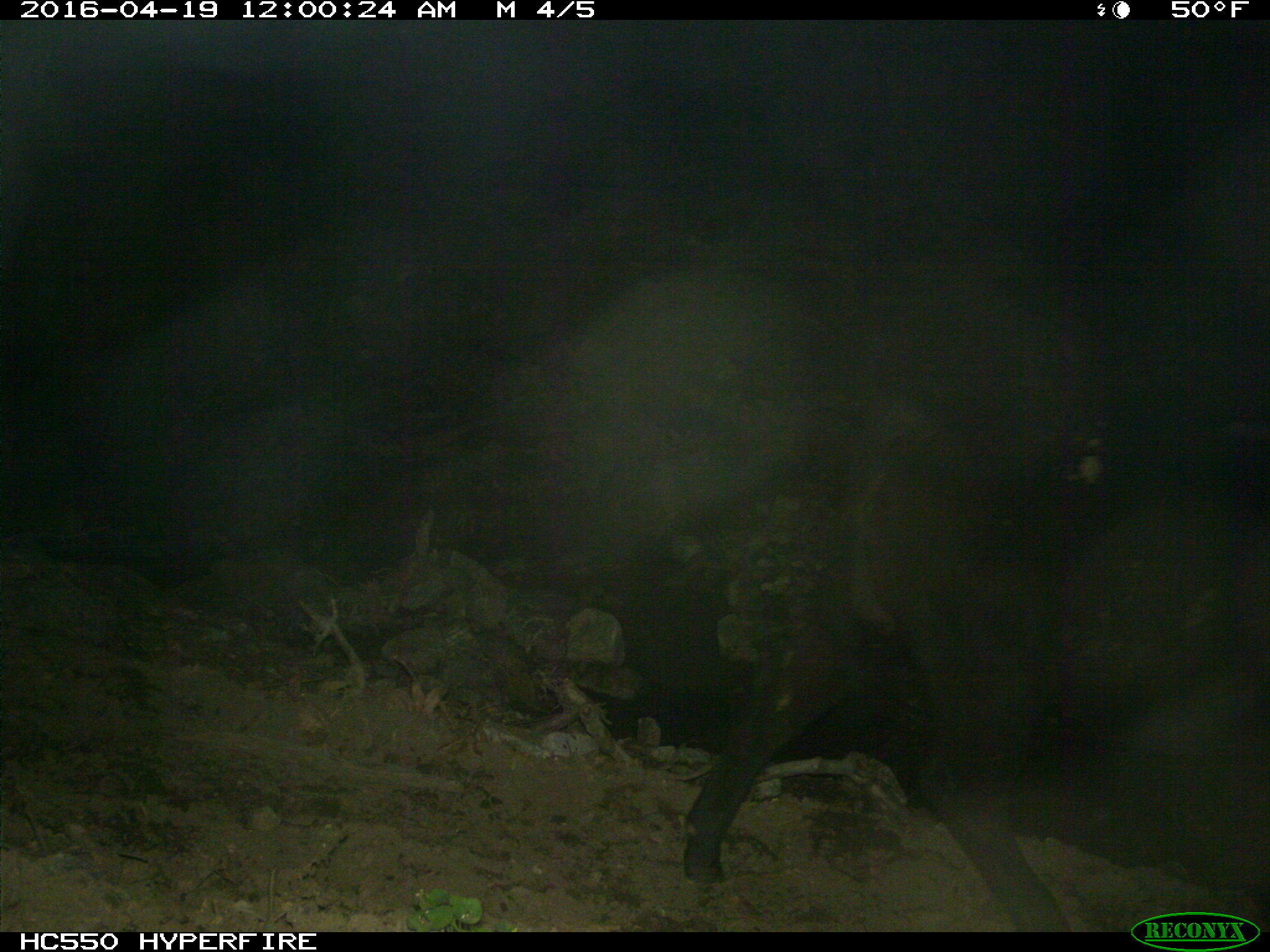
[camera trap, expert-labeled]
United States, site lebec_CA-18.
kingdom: Animalia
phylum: Chordata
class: Mammalia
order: Artiodactyla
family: Bovidae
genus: Bos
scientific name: Bos taurus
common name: domestic cow